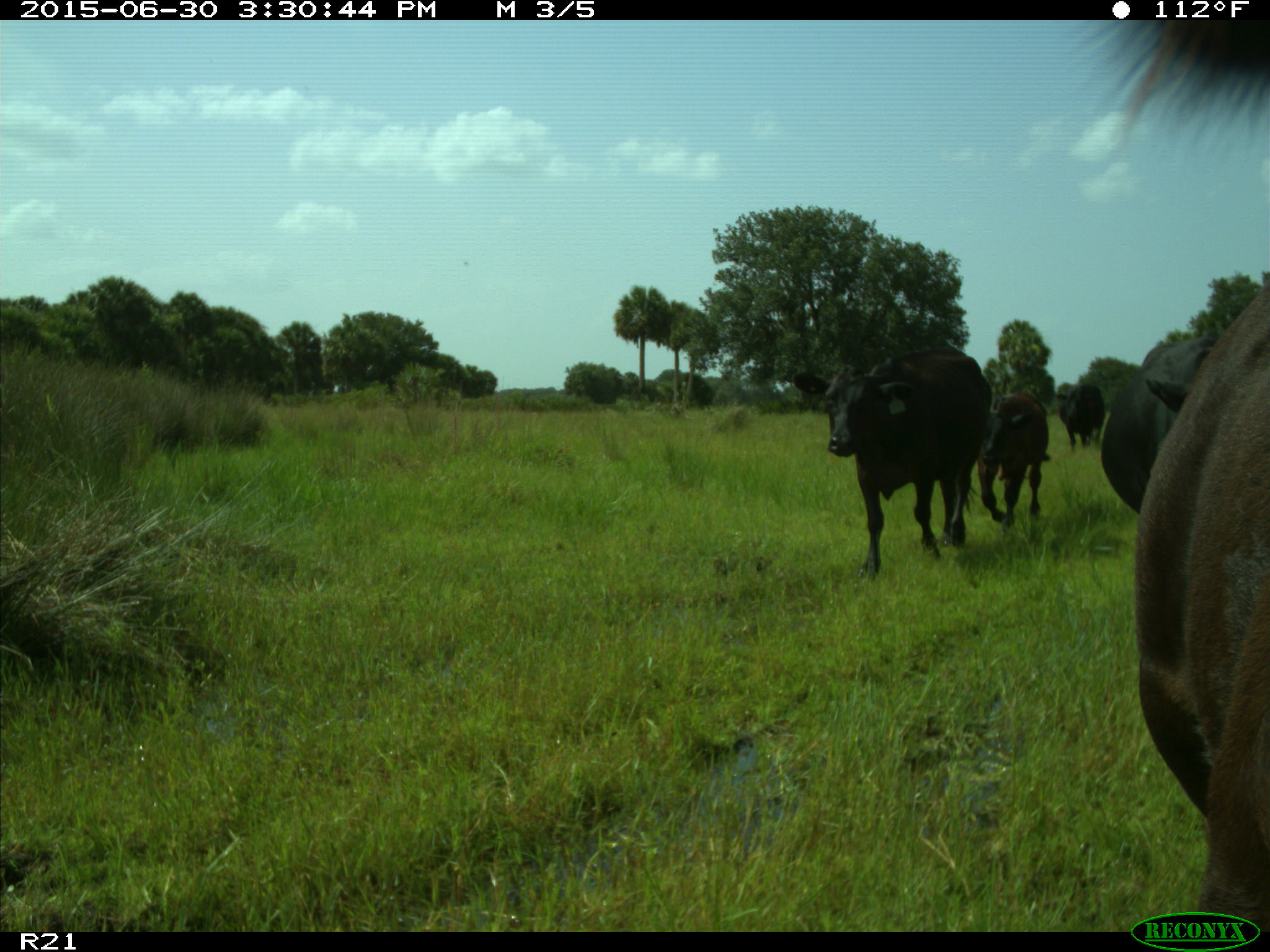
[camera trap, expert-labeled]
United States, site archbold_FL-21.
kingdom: Animalia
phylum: Chordata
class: Mammalia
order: Artiodactyla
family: Bovidae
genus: Bos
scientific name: Bos taurus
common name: domestic cow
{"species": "Bos taurus (domestic cow)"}